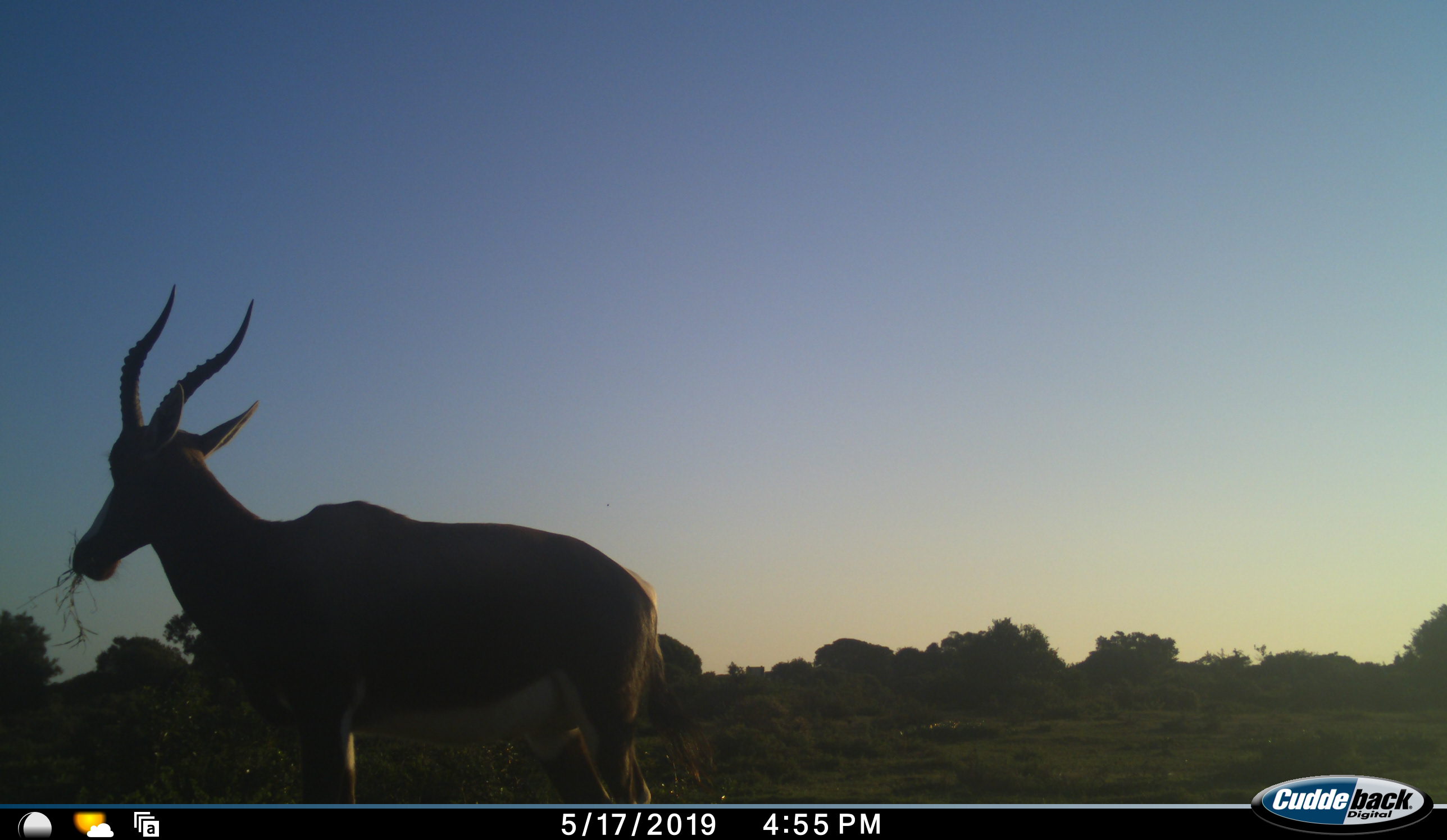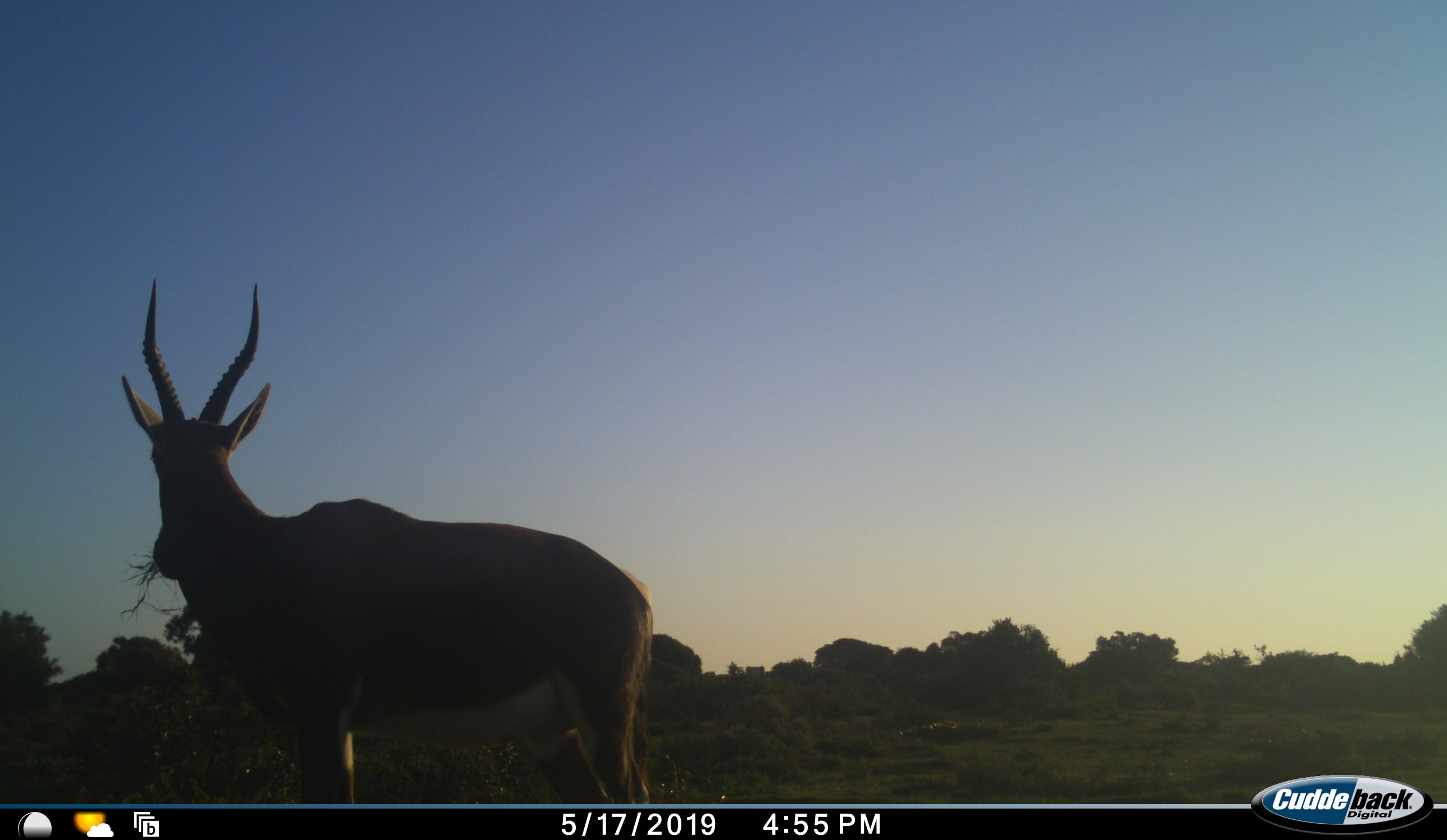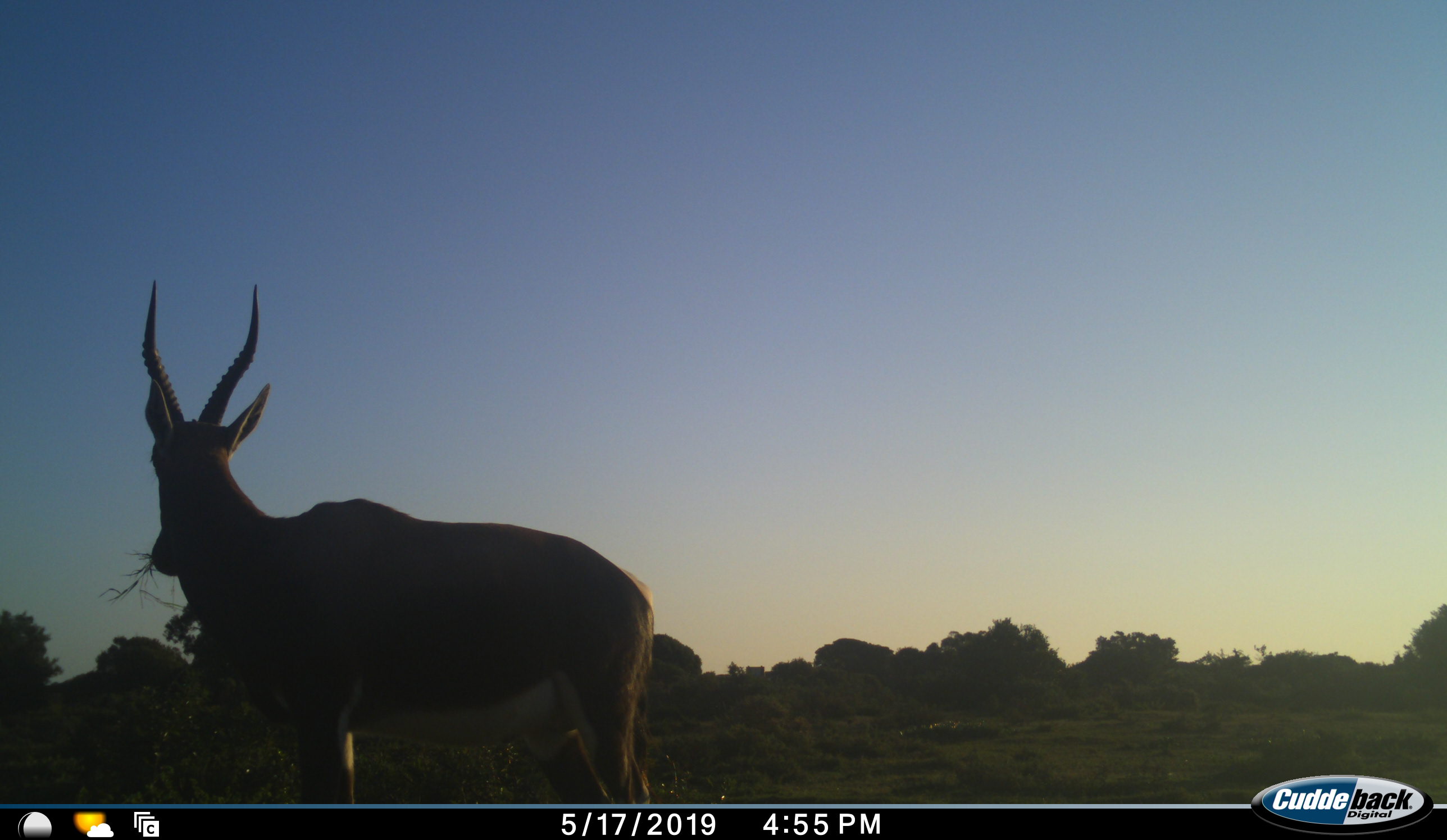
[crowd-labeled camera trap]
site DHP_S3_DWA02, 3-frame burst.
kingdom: Animalia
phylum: Chordata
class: Mammalia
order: Artiodactyla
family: Bovidae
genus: Damaliscus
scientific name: Damaliscus pygargus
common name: bontebok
Bontebok (Damaliscus pygargus), count 1. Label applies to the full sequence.